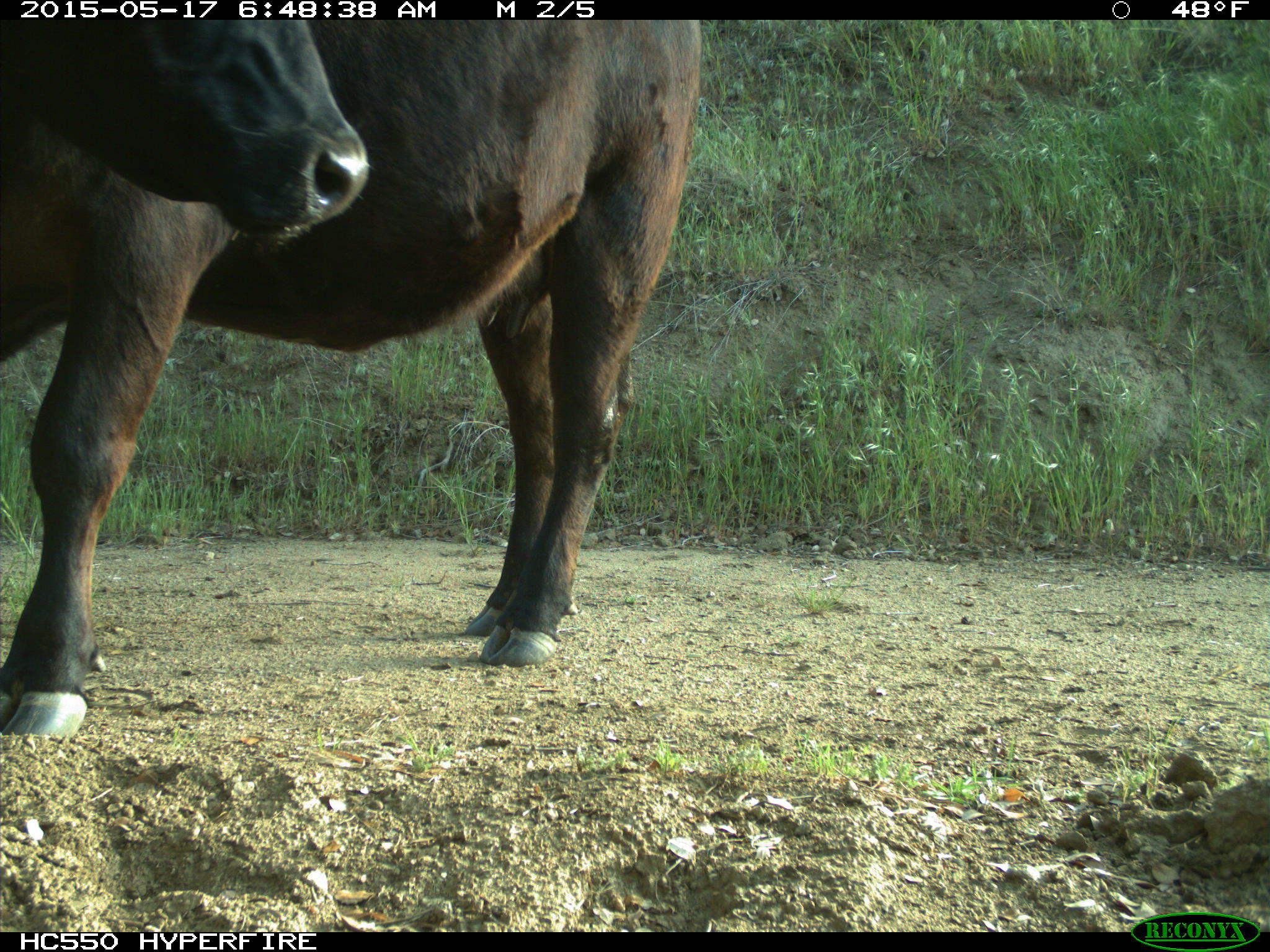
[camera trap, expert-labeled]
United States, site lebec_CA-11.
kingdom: Animalia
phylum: Chordata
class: Mammalia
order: Artiodactyla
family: Bovidae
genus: Bos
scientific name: Bos taurus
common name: domestic cow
Bos taurus (domestic cow).